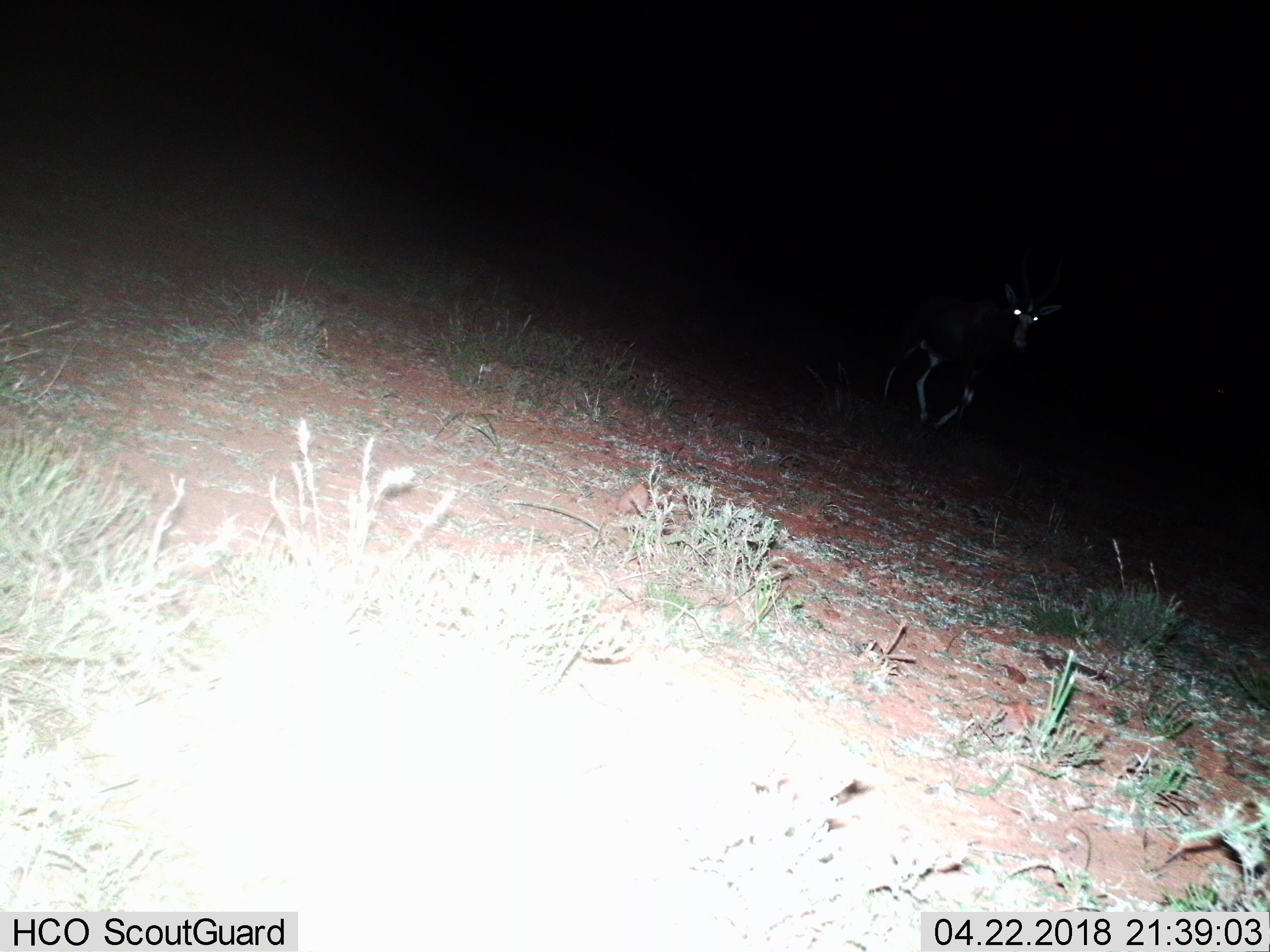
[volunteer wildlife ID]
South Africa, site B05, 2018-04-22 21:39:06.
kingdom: Animalia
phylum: Chordata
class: Mammalia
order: Artiodactyla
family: Bovidae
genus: Damaliscus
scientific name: Damaliscus pygargus phillipsi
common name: blesbok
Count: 1.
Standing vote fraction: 0%.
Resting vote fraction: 0%.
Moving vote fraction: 100%.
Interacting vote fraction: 0%.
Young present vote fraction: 0%.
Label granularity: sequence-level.